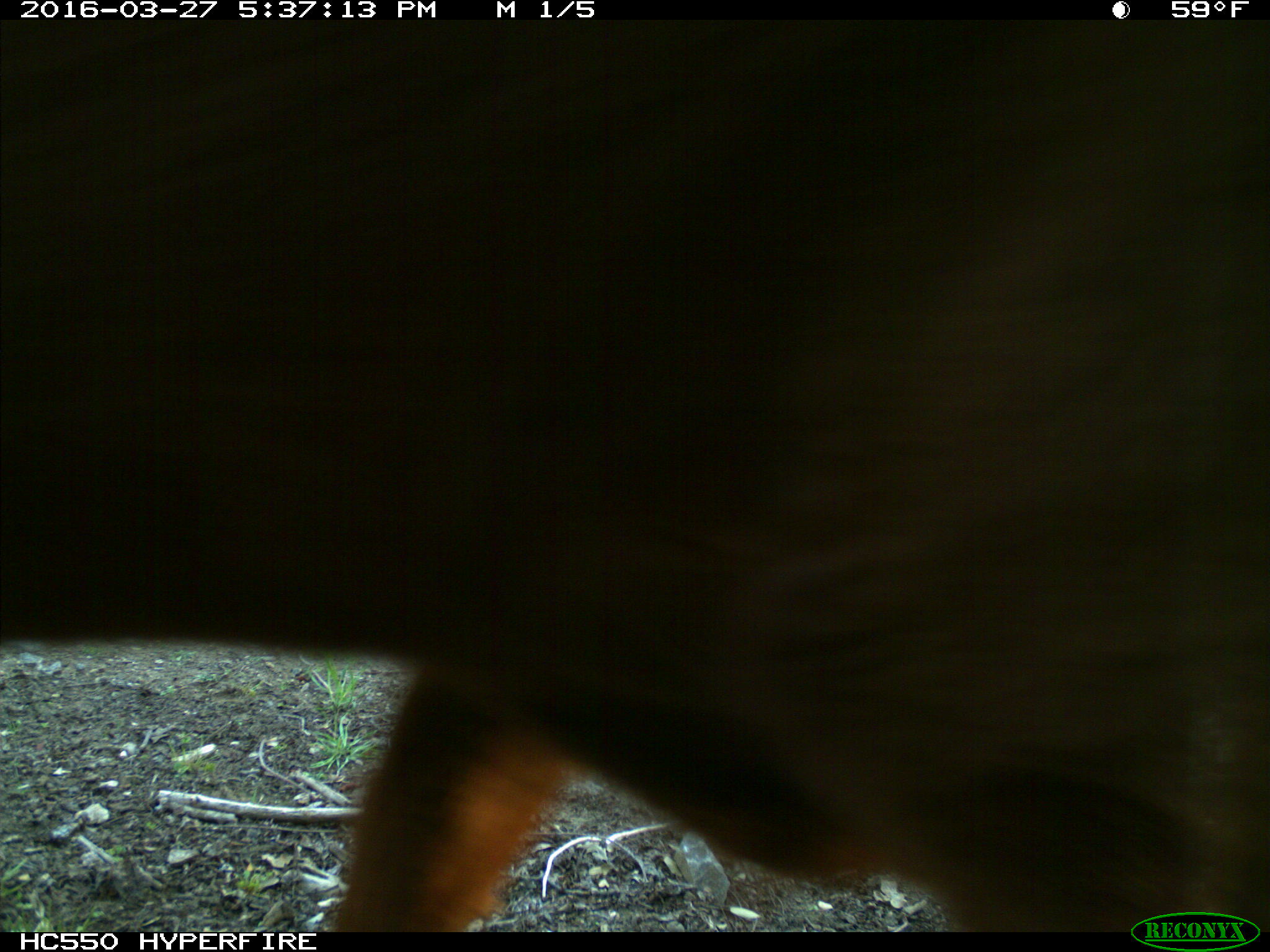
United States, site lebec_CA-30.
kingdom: Animalia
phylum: Chordata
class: Mammalia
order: Artiodactyla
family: Bovidae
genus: Bos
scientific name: Bos taurus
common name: domestic cow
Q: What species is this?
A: Bos taurus (domestic cow).